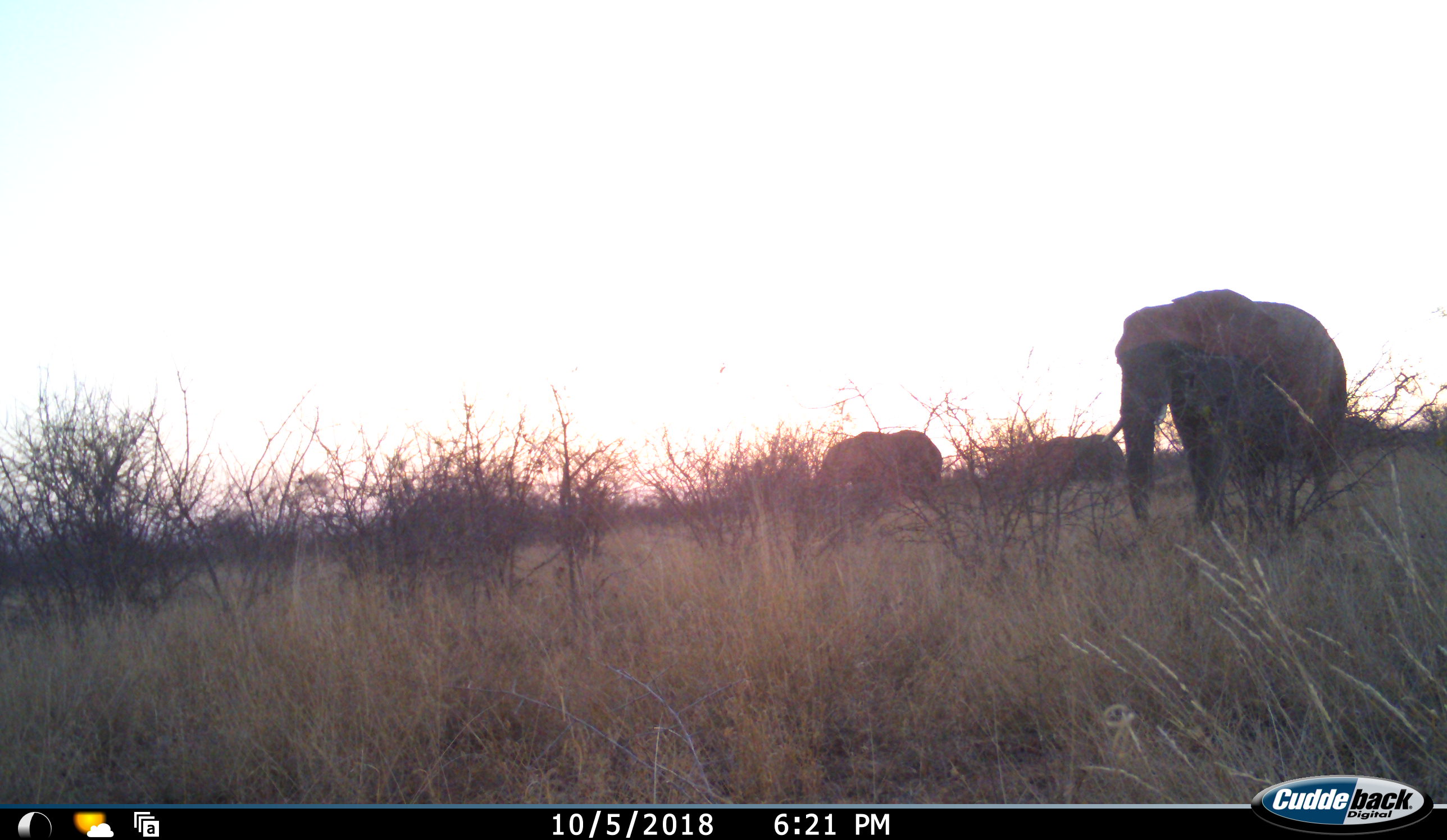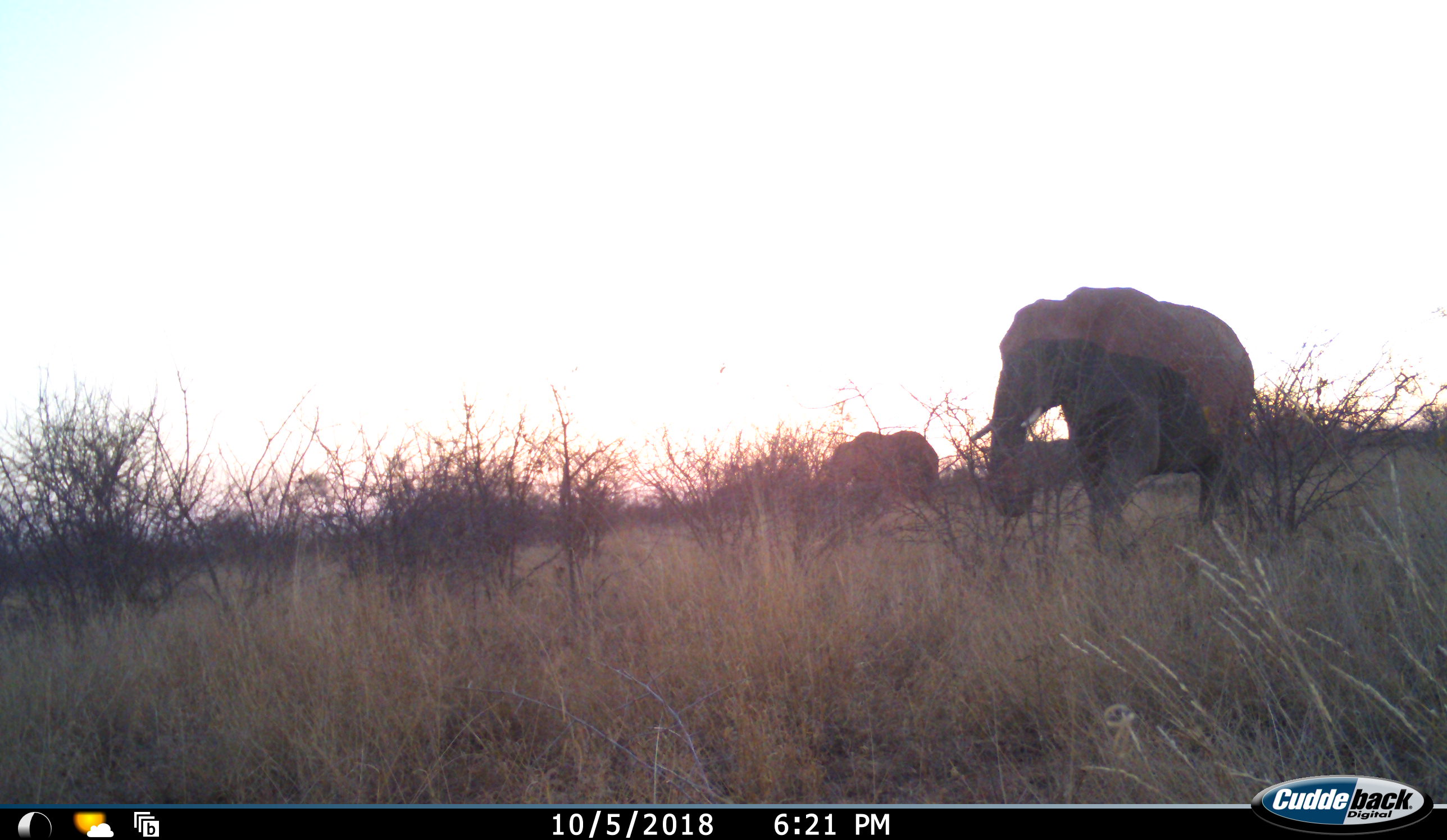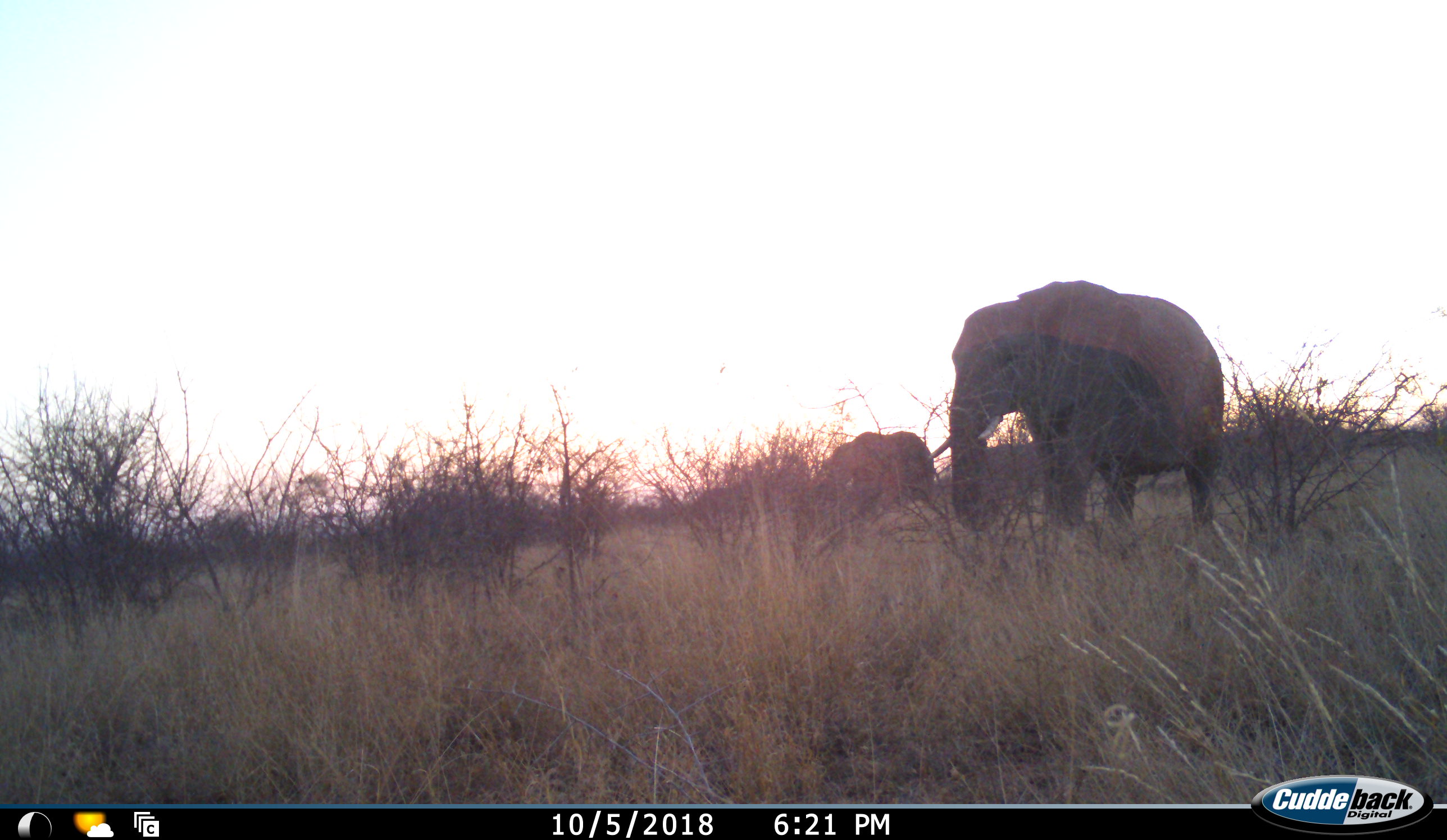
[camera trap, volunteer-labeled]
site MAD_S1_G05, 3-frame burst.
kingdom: Animalia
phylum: Chordata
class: Mammalia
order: Proboscidea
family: Elephantidae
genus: Loxodonta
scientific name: Loxodonta africana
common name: african bush elephant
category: elephant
Elephant (african bush elephant) (Loxodonta africana), count 3. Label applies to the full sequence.